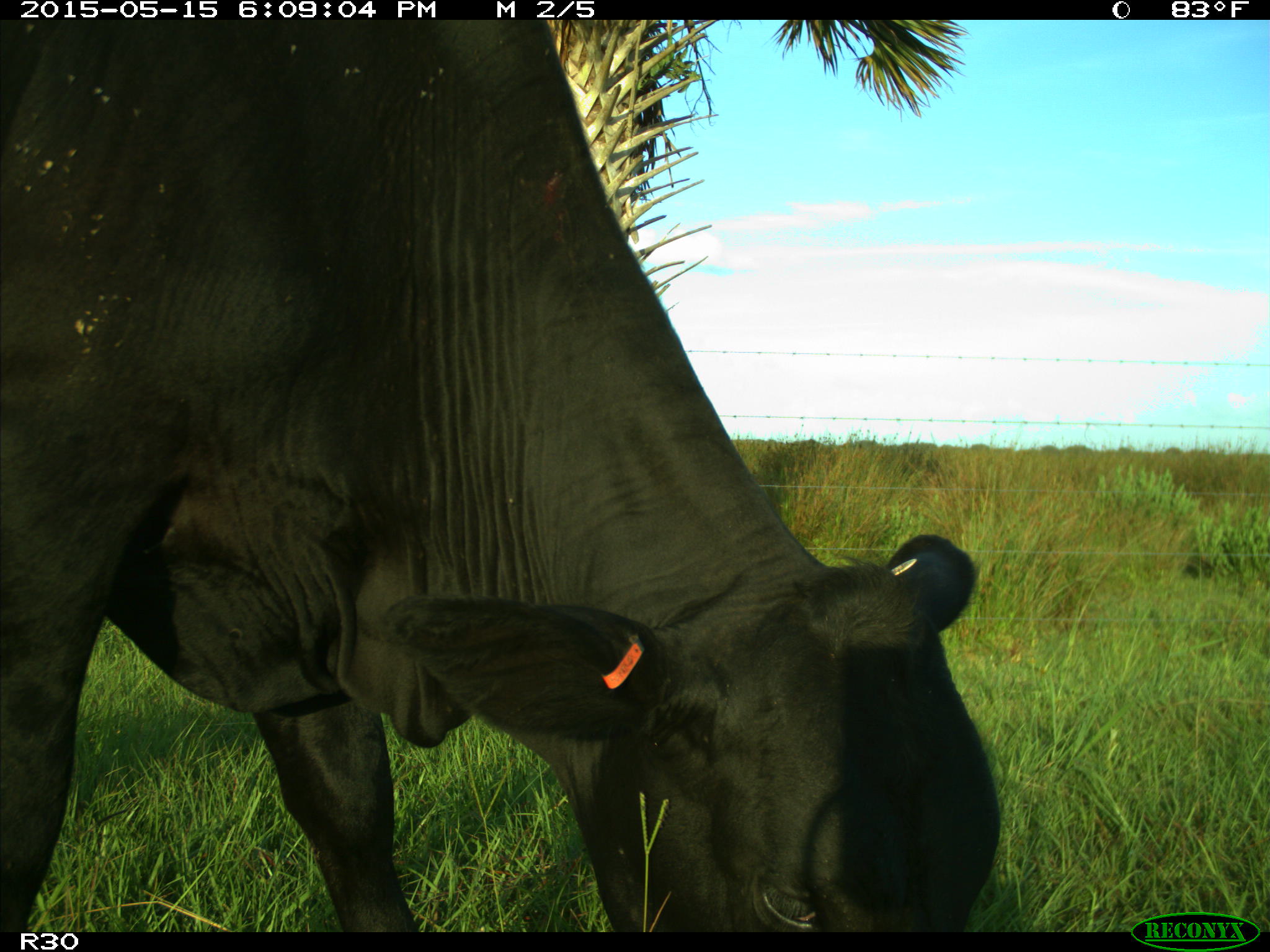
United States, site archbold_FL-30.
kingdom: Animalia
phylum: Chordata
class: Mammalia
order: Artiodactyla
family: Bovidae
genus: Bos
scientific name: Bos taurus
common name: domestic cow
Bos taurus (domestic cow).